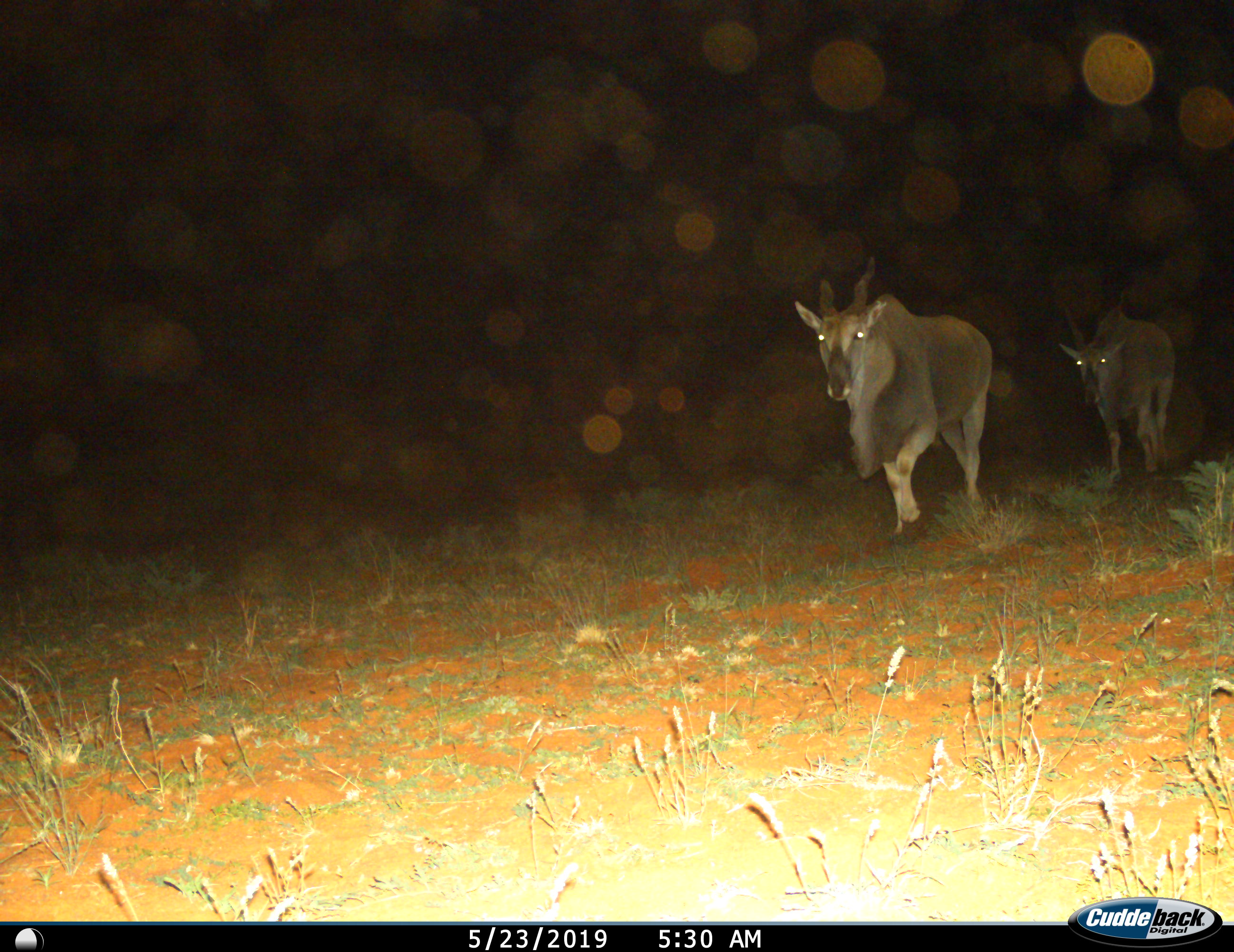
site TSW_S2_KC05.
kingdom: Animalia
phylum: Chordata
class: Mammalia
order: Artiodactyla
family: Bovidae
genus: Tragelaphus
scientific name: Tragelaphus oryx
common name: eland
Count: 2.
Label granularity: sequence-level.